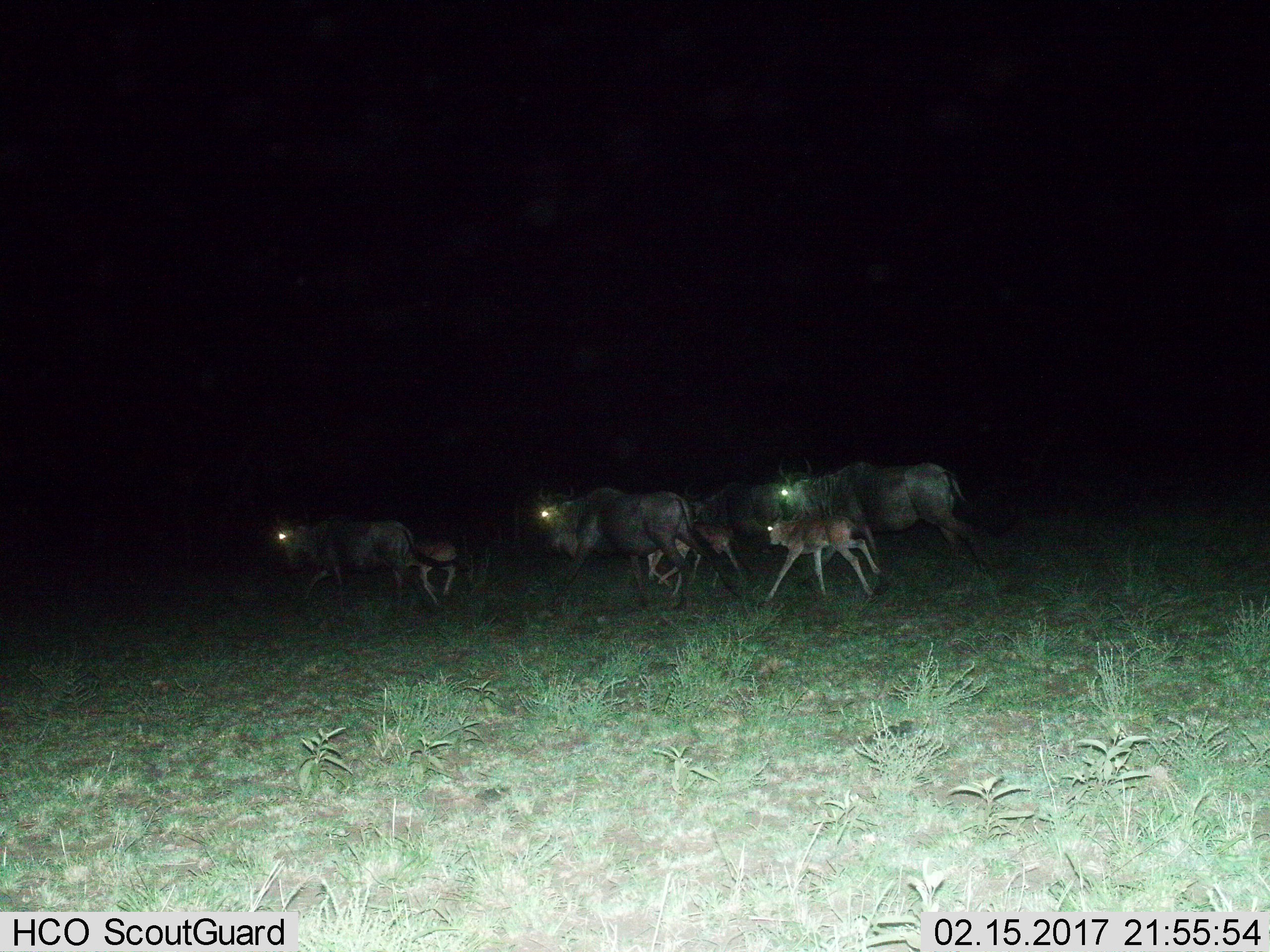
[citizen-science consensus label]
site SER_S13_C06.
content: unidentified animal